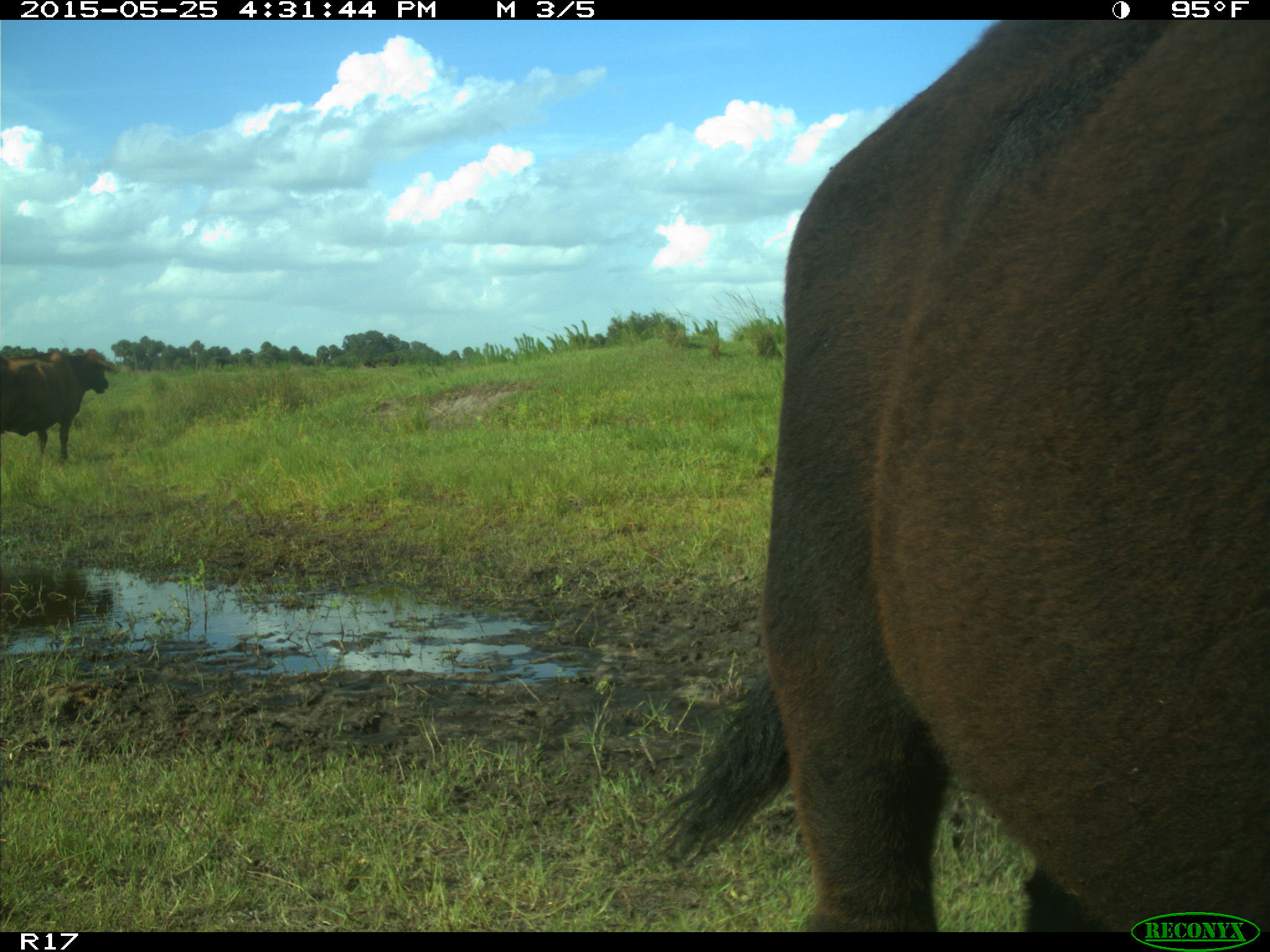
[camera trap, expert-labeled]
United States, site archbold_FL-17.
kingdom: Animalia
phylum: Chordata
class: Mammalia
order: Artiodactyla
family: Bovidae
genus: Bos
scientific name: Bos taurus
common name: domestic cow